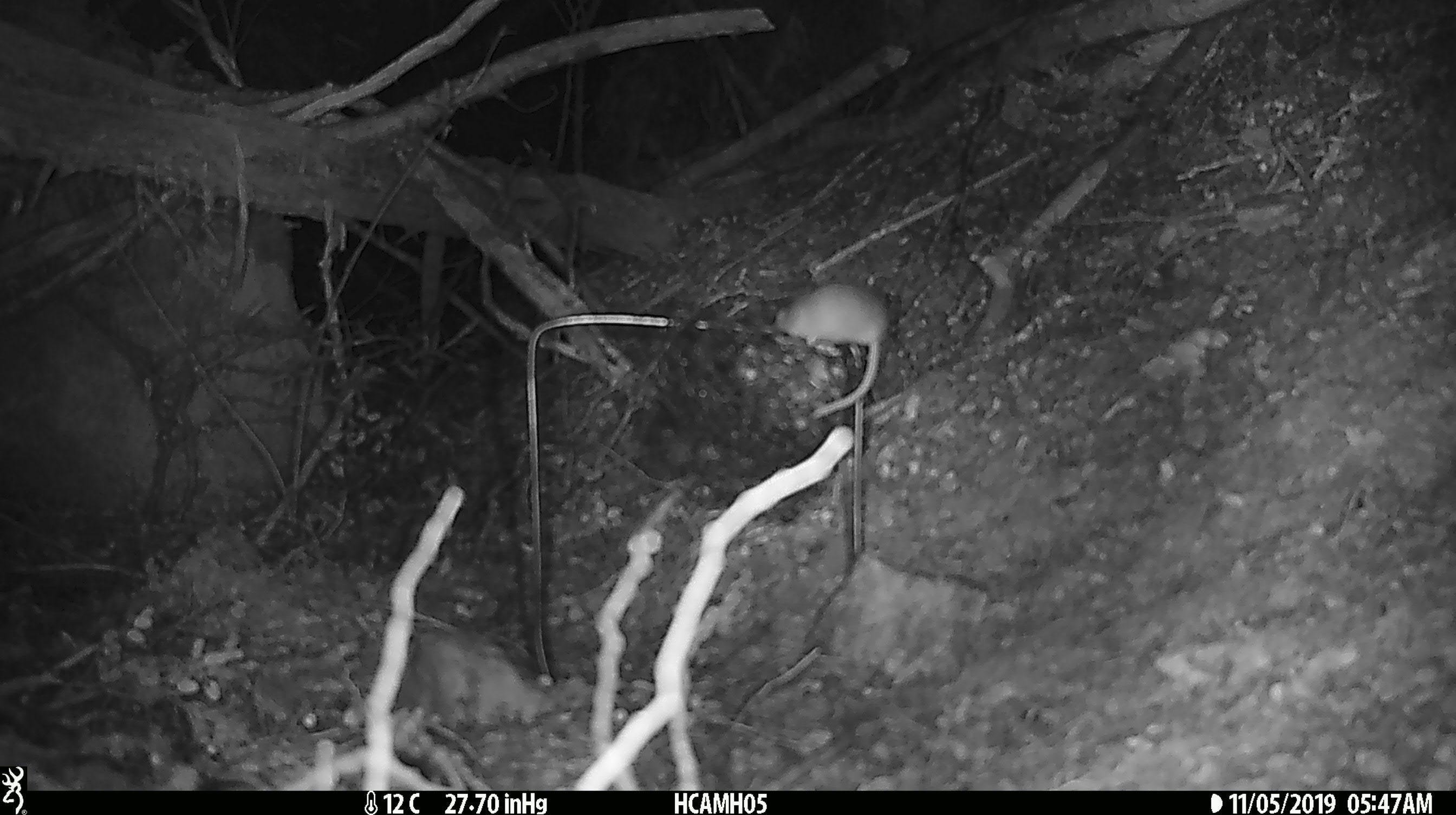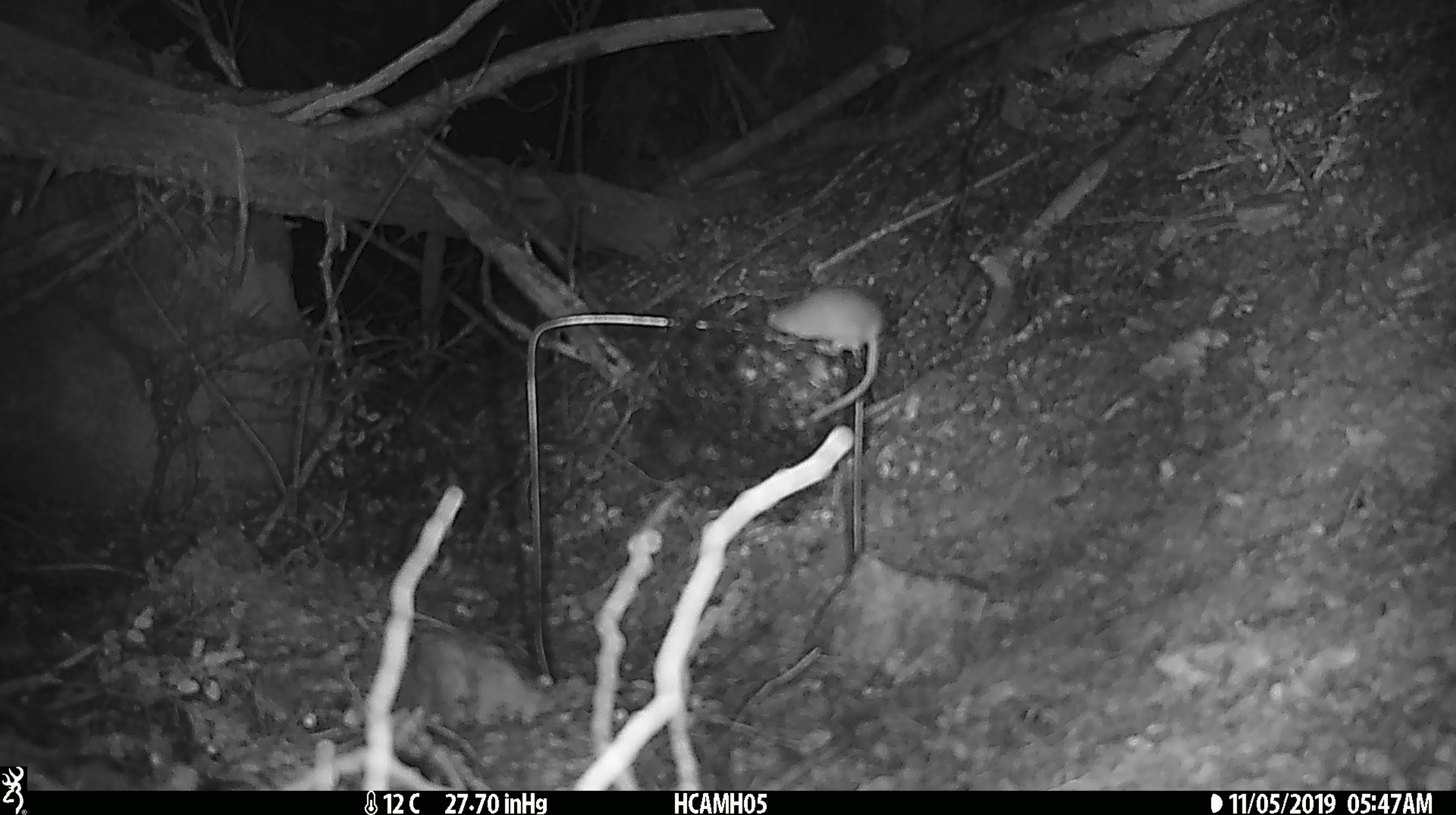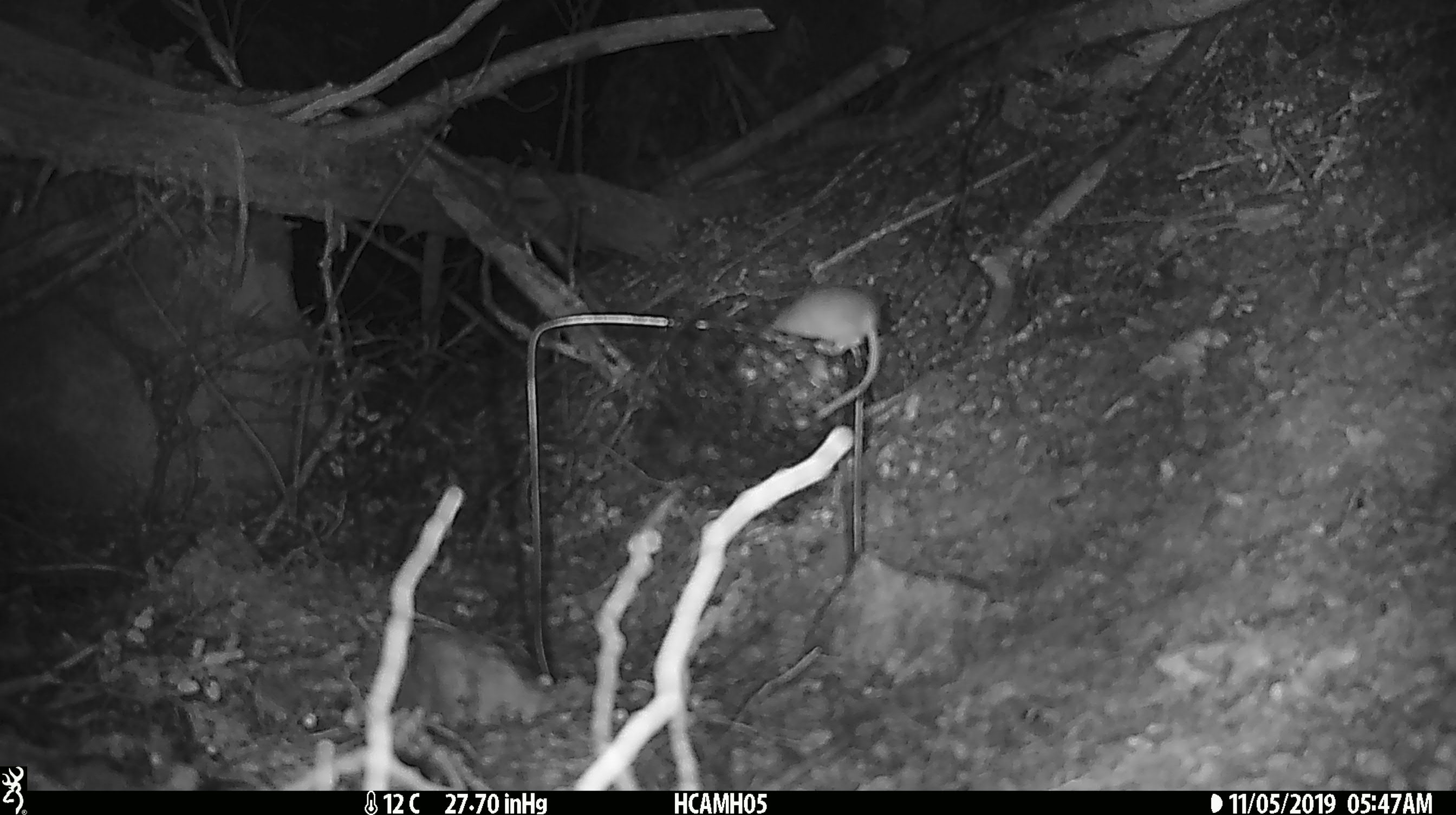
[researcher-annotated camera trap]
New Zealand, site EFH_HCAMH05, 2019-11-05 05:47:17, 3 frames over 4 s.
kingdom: Animalia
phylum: Chordata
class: Mammalia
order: Rodentia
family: Muridae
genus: Mus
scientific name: Mus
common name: mouse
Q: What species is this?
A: Mouse (Mus).